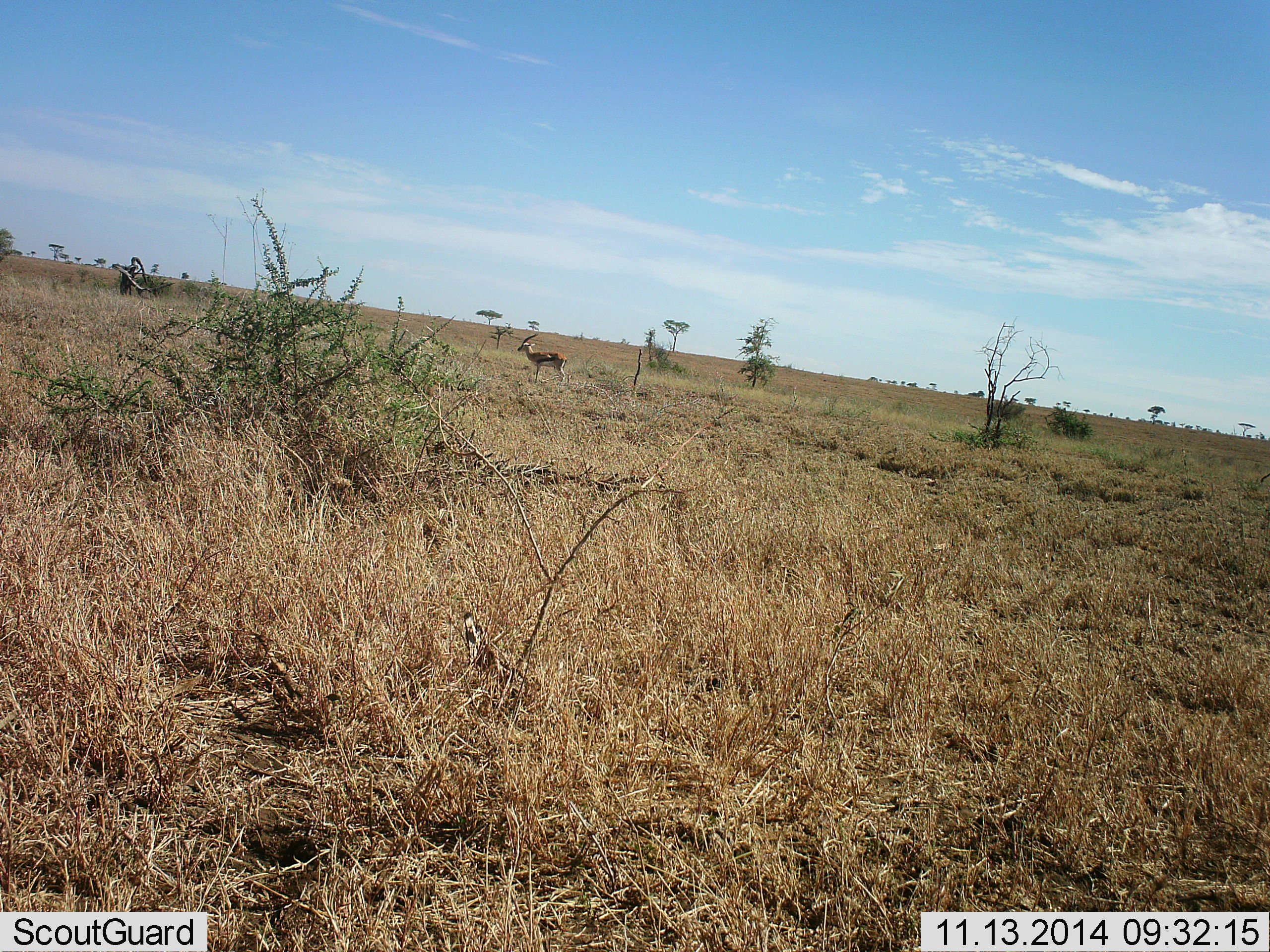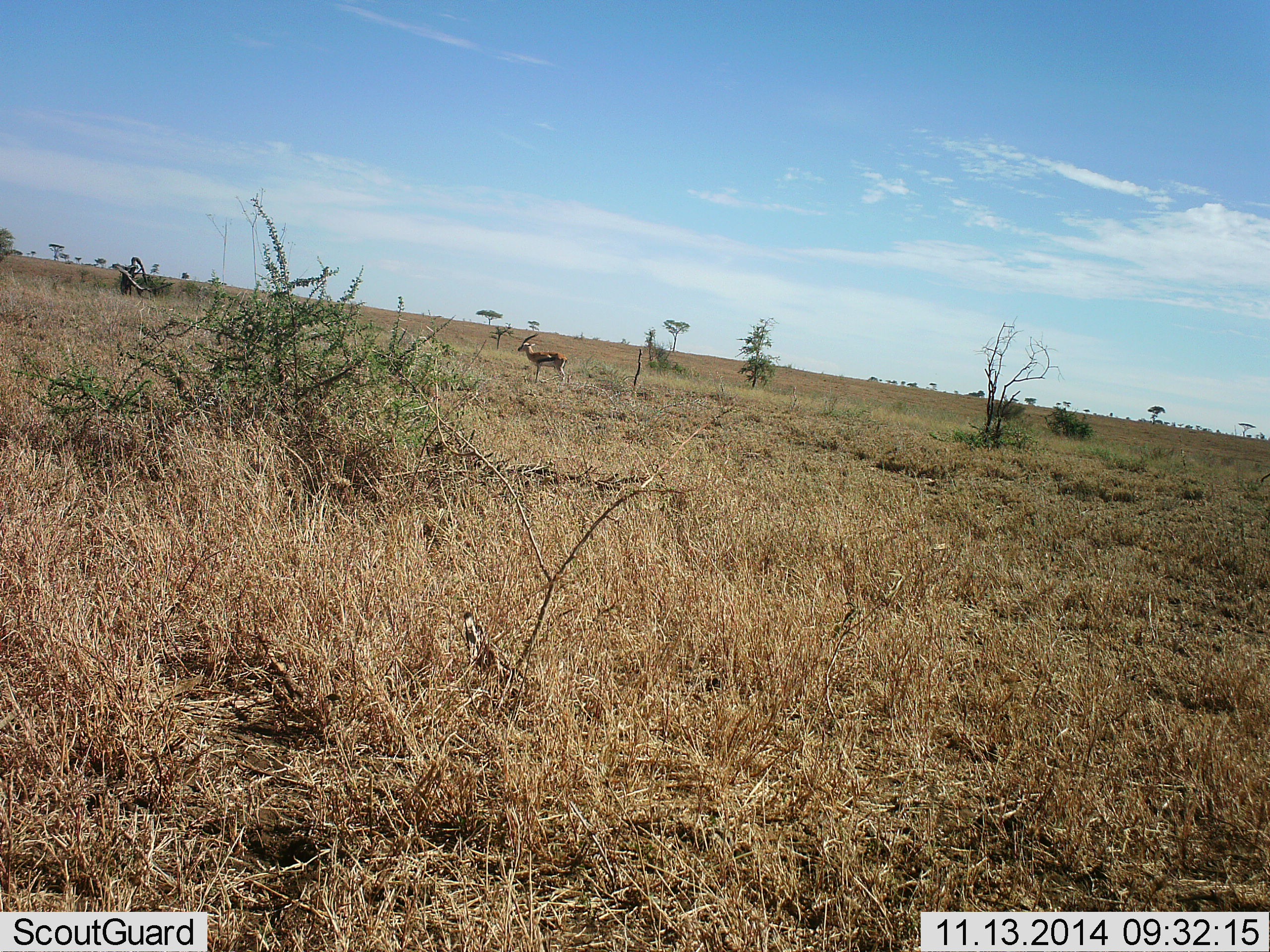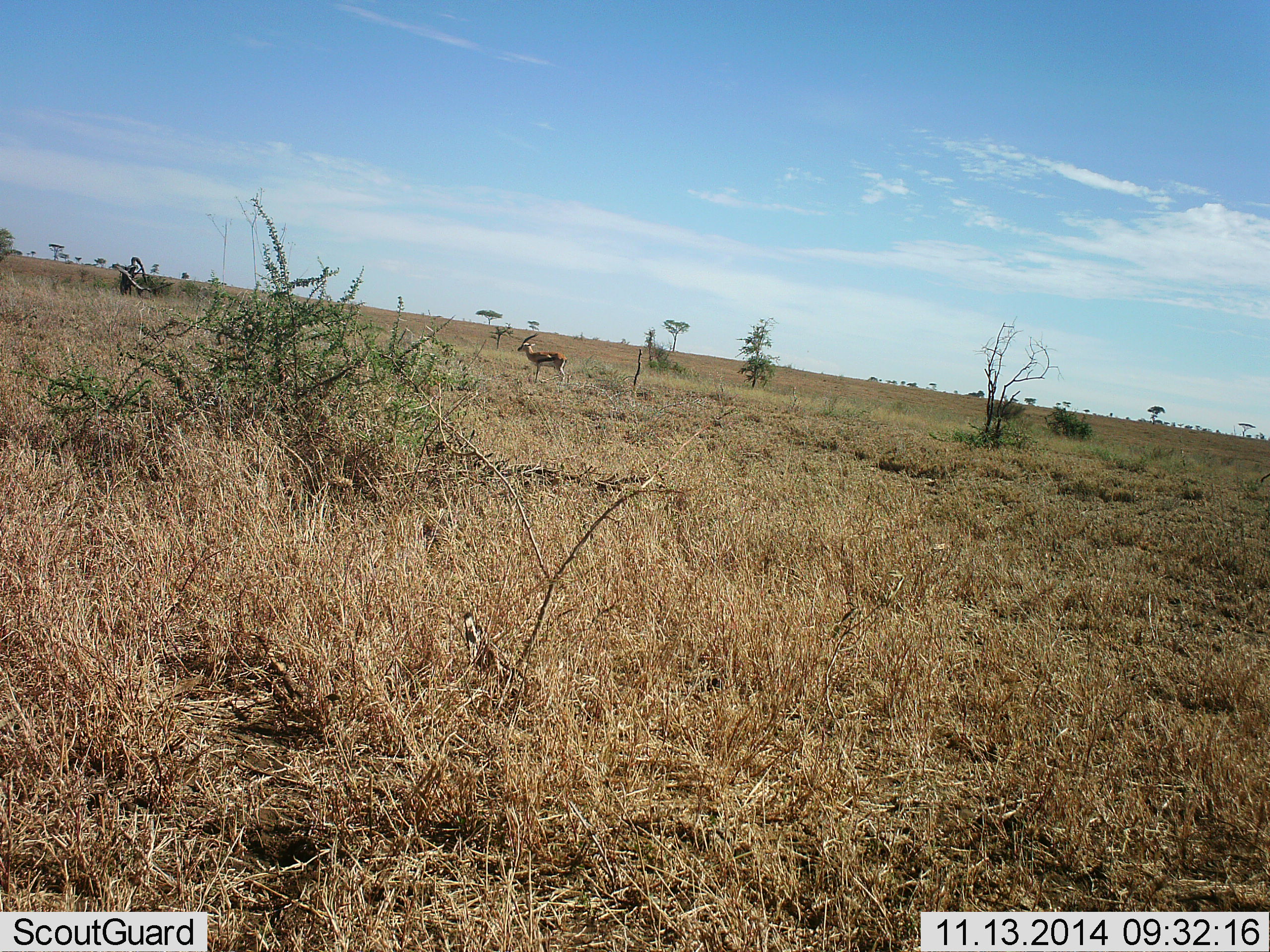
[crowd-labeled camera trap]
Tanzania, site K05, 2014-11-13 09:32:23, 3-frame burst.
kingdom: Animalia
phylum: Chordata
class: Mammalia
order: Artiodactyla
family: Bovidae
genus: Eudorcas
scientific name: Eudorcas thomsonii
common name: thomson's gazelle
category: gazellethomsons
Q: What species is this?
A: Gazellethomsons (thomson's gazelle) (Eudorcas thomsonii).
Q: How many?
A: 1.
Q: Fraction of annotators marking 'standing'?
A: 100%.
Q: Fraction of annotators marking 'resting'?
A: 0%.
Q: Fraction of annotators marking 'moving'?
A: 0%.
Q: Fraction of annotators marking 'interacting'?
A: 0%.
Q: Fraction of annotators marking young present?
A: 0%.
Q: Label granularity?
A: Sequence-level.